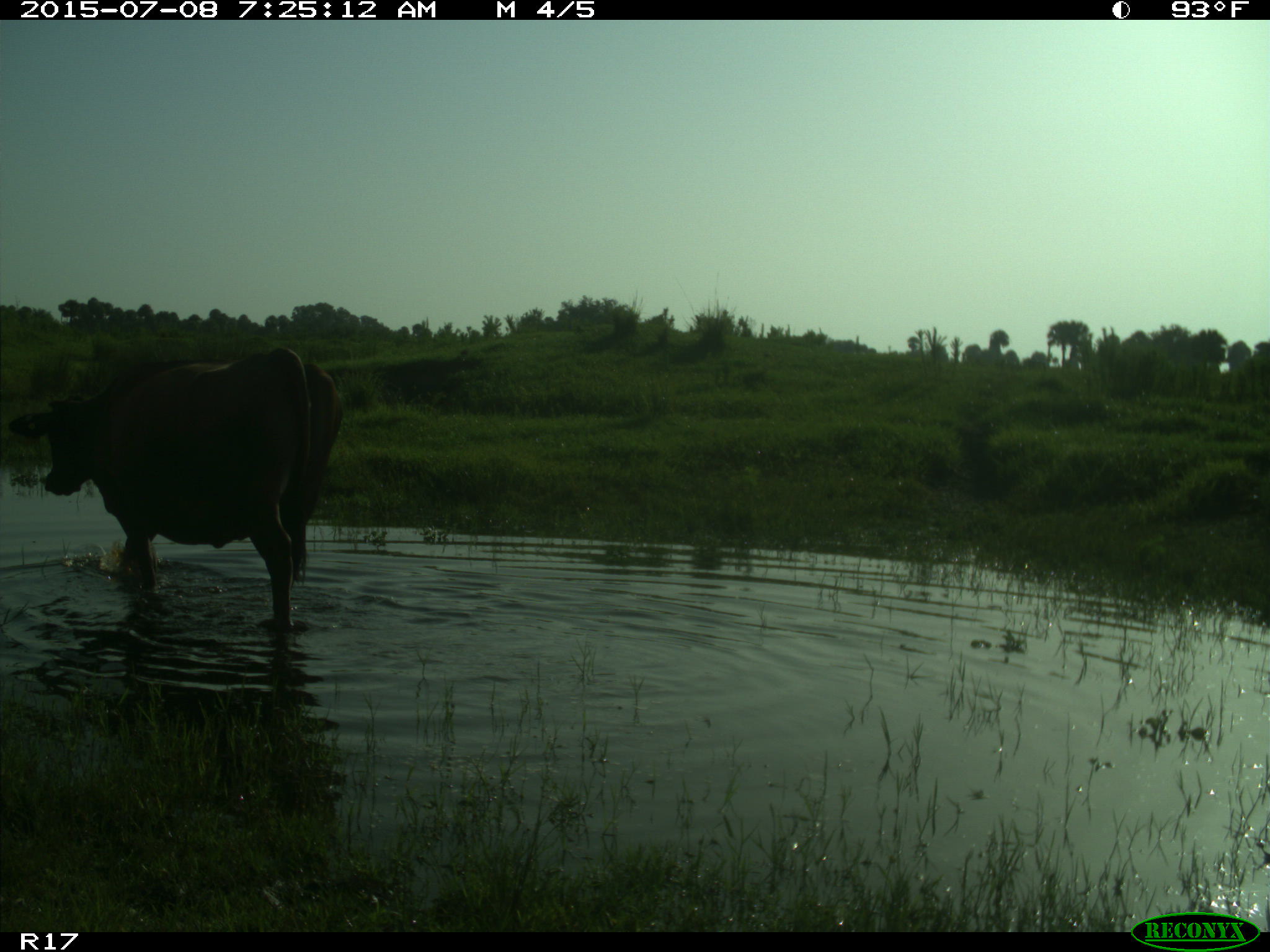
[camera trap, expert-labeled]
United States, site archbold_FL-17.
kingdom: Animalia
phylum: Chordata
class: Mammalia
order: Artiodactyla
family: Bovidae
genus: Bos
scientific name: Bos taurus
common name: domestic cow